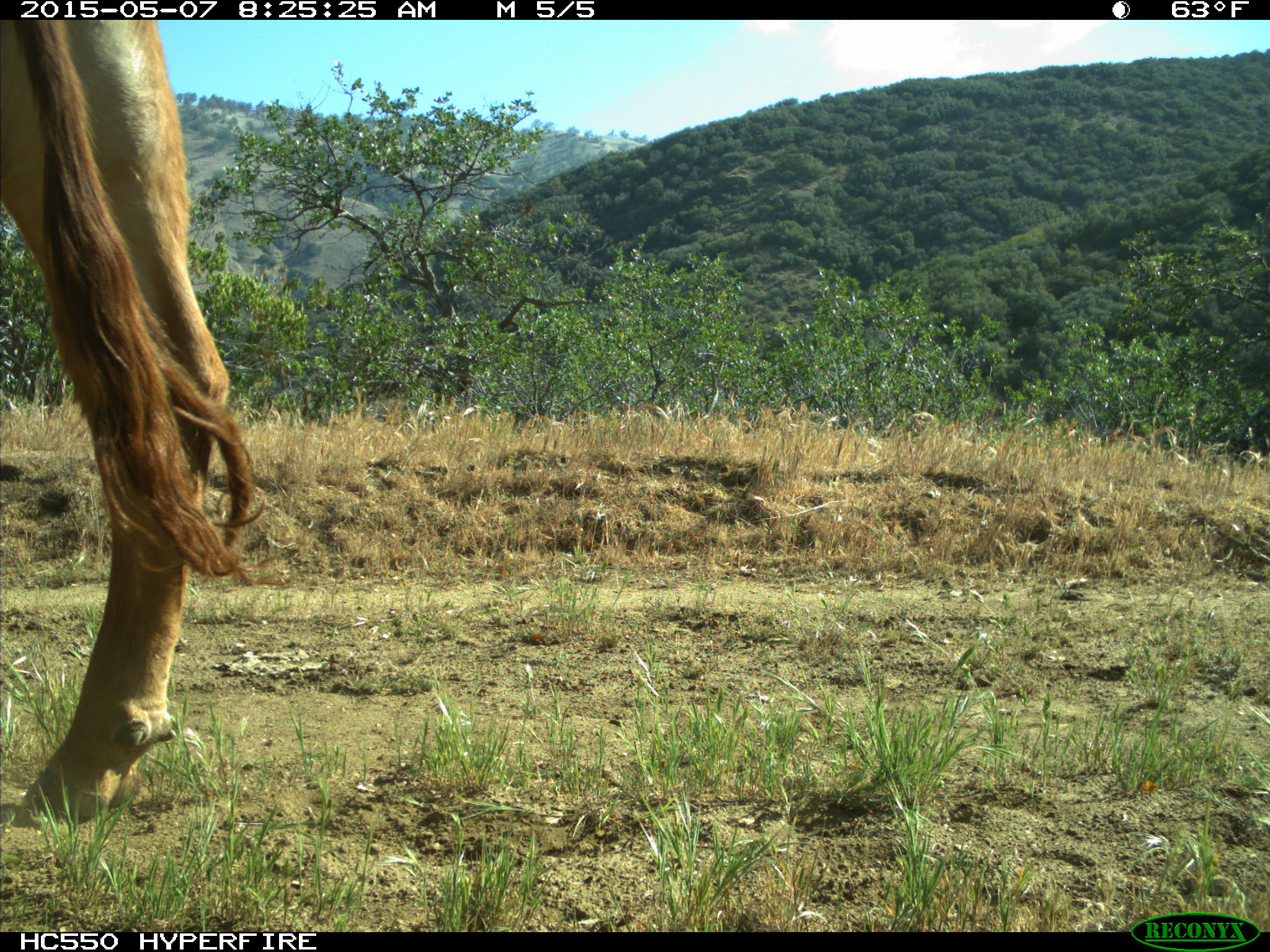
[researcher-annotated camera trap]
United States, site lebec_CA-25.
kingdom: Animalia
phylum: Chordata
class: Mammalia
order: Artiodactyla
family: Bovidae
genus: Bos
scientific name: Bos taurus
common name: domestic cow